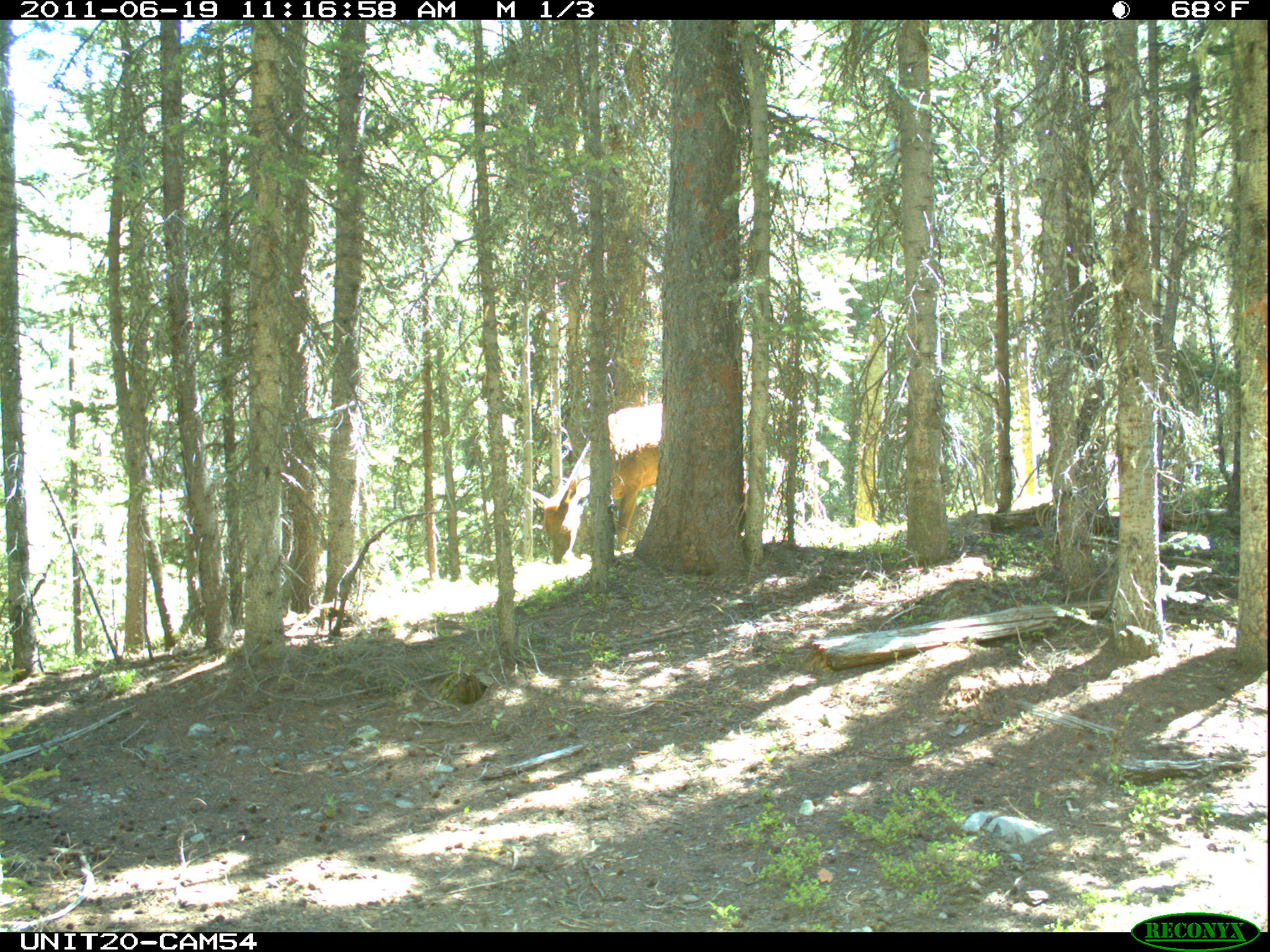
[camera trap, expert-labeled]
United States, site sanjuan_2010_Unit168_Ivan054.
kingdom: Animalia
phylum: Chordata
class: Mammalia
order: Artiodactyla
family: Cervidae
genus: Cervus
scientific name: Cervus elaphus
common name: red deer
Cervus elaphus (red deer).